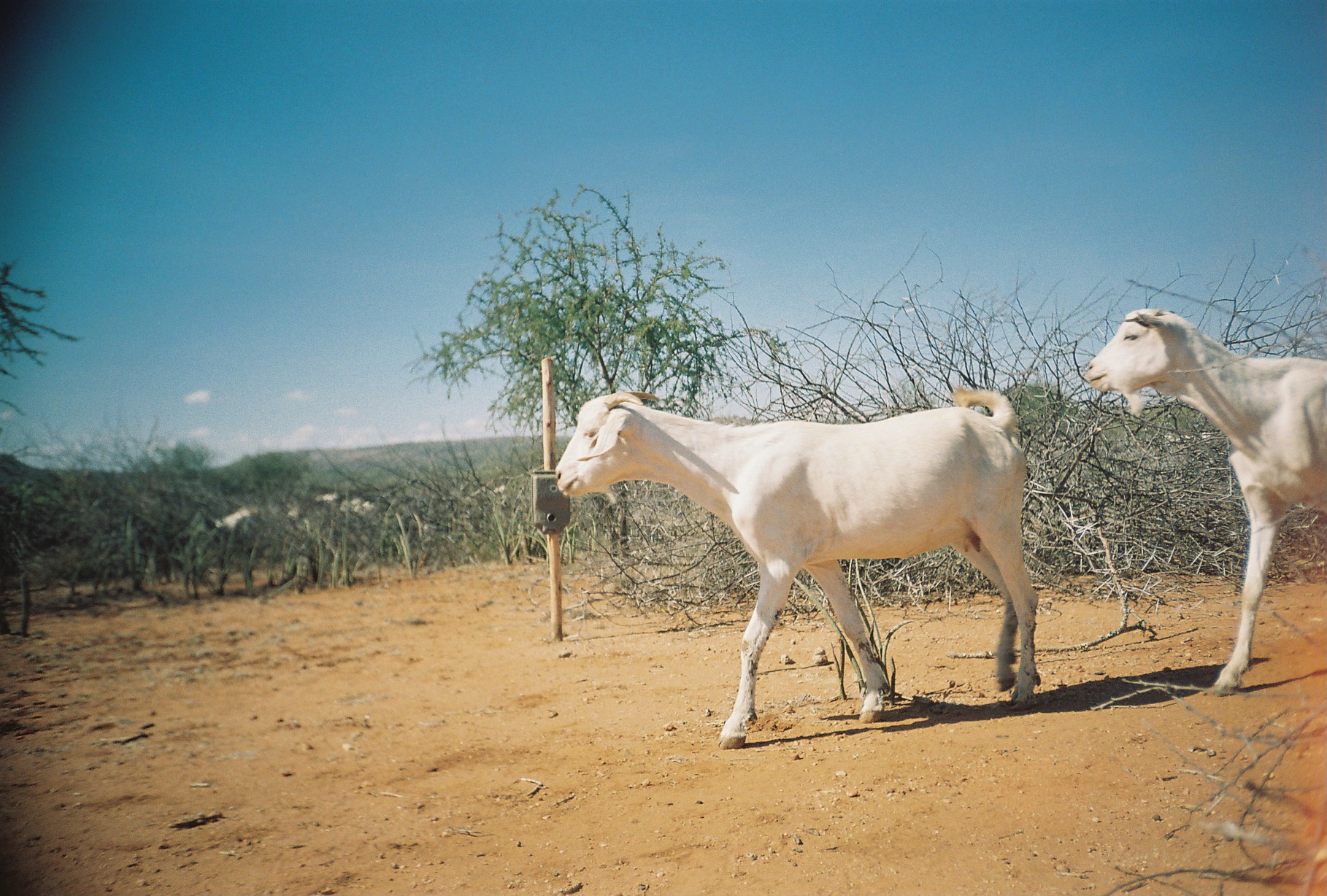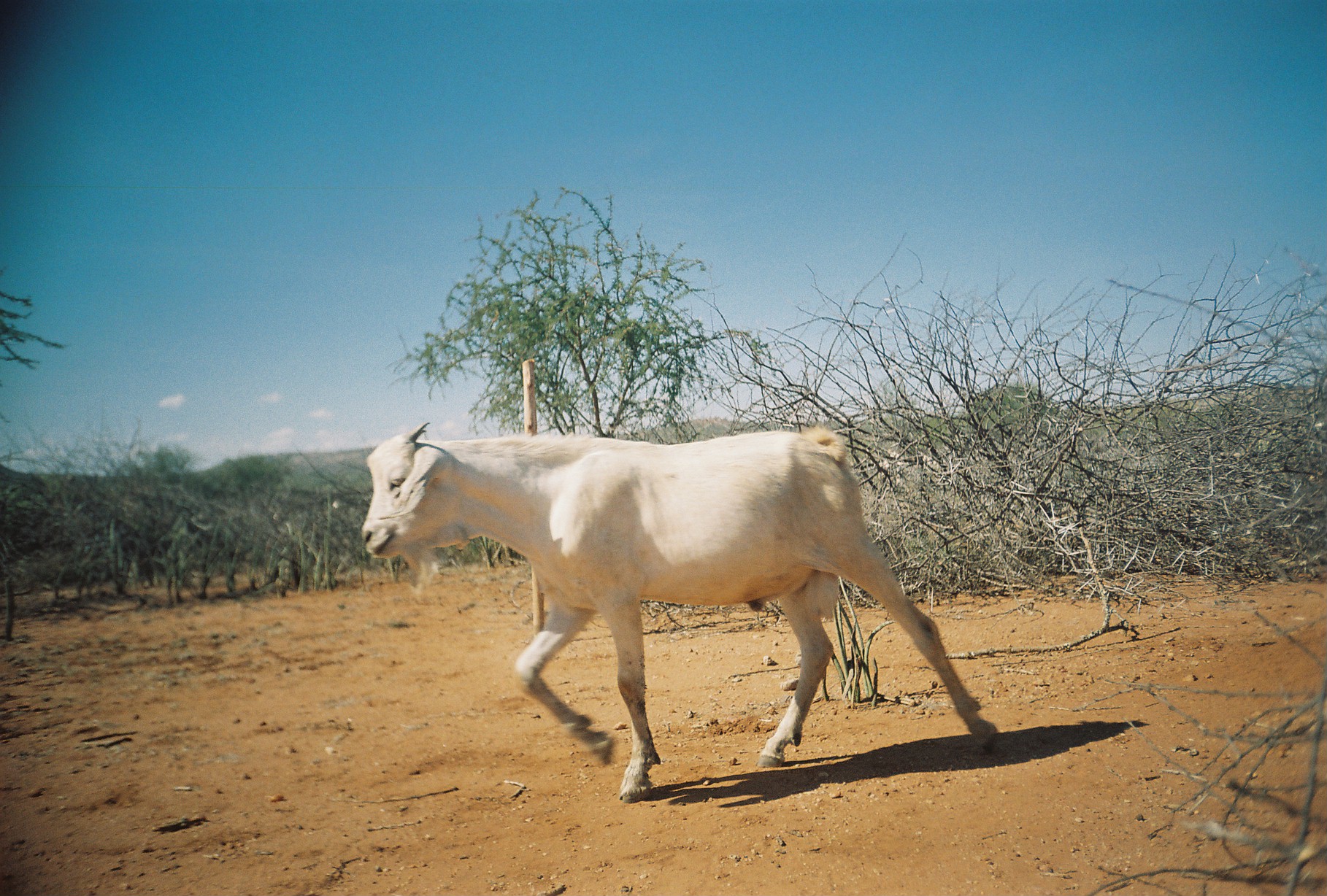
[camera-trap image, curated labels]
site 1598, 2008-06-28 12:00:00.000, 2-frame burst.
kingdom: Animalia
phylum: Chordata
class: Mammalia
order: Artiodactyla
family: Bovidae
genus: Capra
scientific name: Capra aegagrus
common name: wild goat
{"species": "Capra aegagrus (wild goat)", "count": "6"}